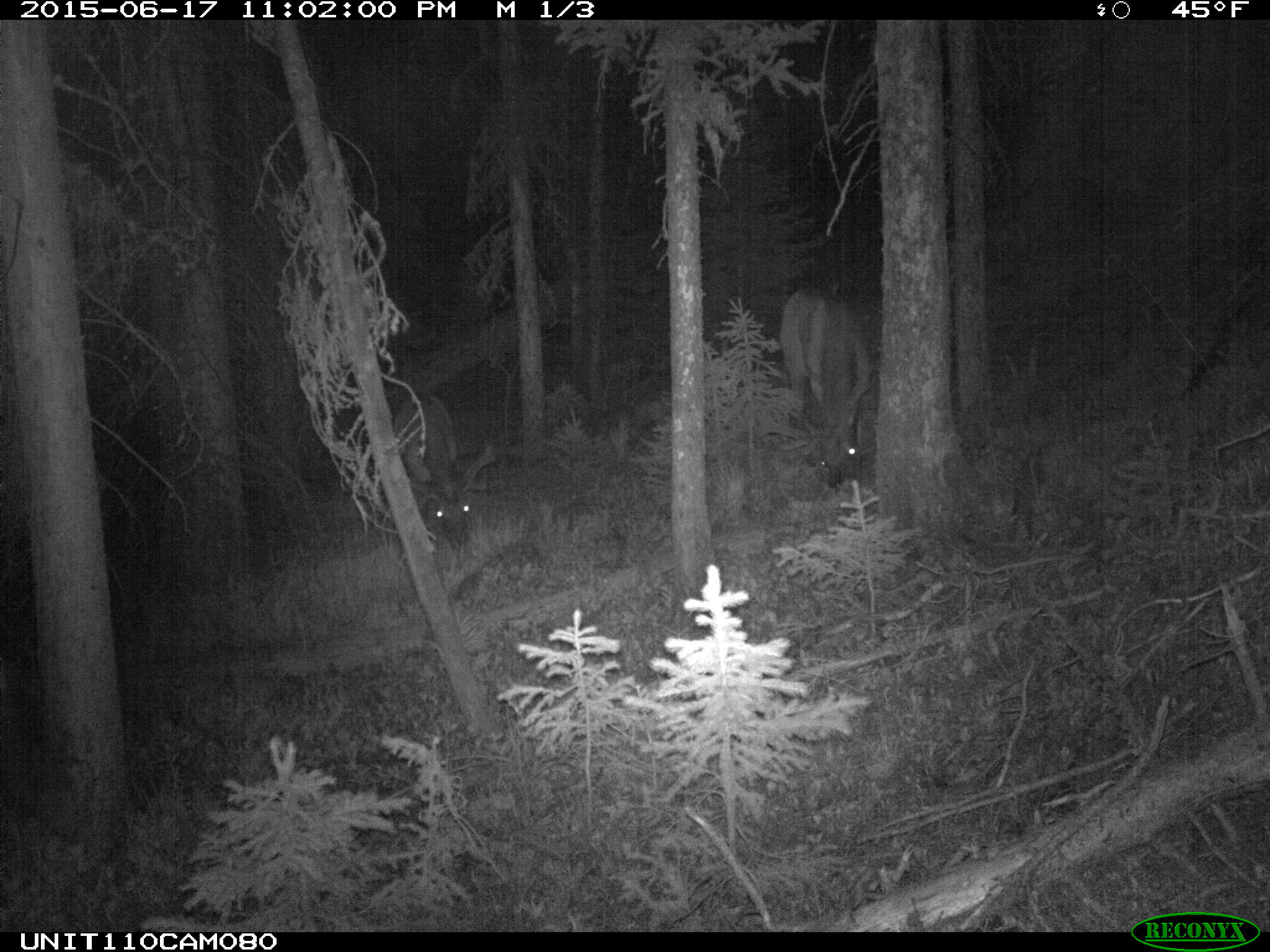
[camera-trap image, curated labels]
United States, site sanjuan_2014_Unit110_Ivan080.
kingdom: Animalia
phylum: Chordata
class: Mammalia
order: Artiodactyla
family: Cervidae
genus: Cervus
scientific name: Cervus elaphus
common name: red deer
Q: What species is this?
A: Cervus elaphus (red deer).